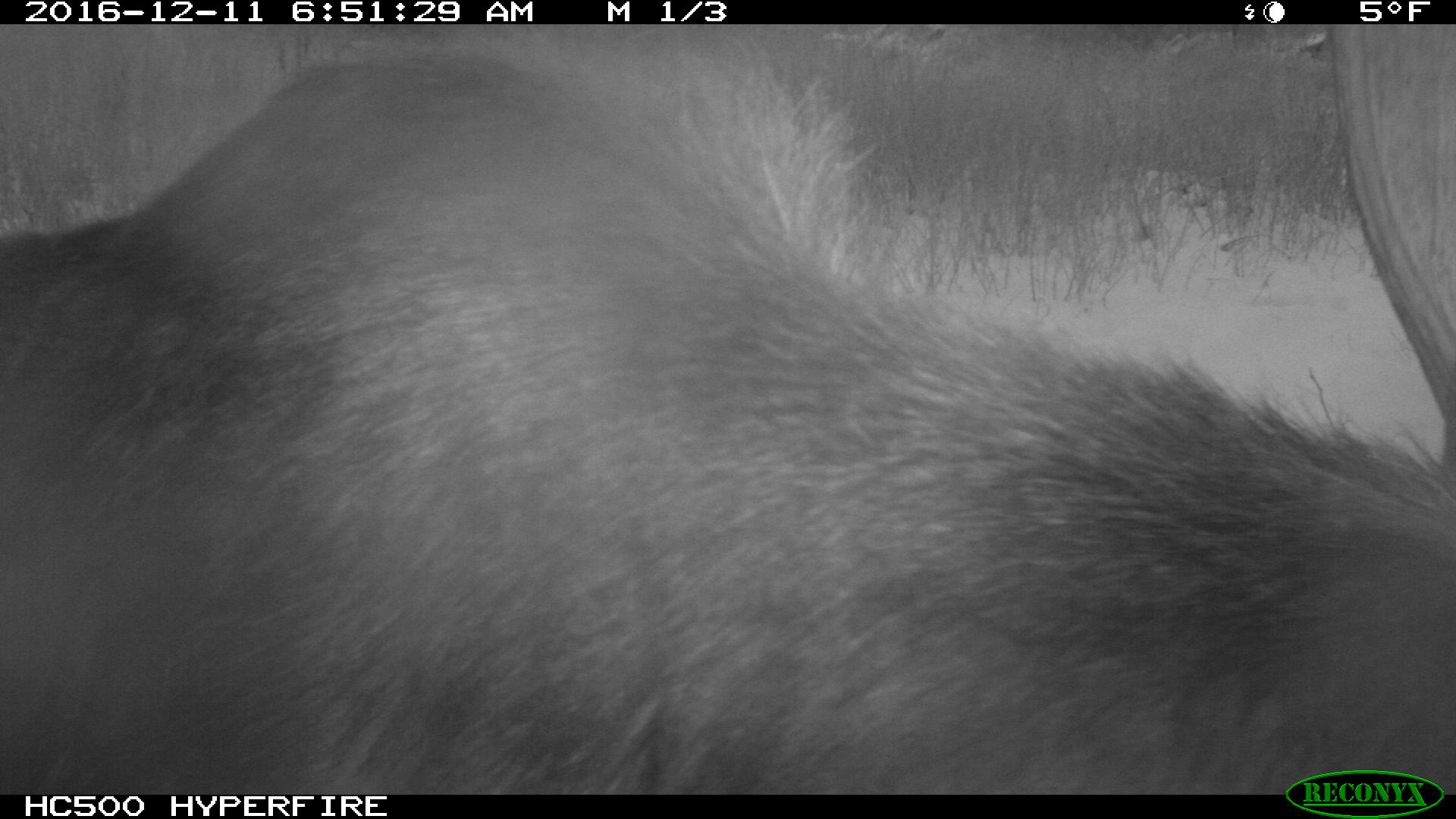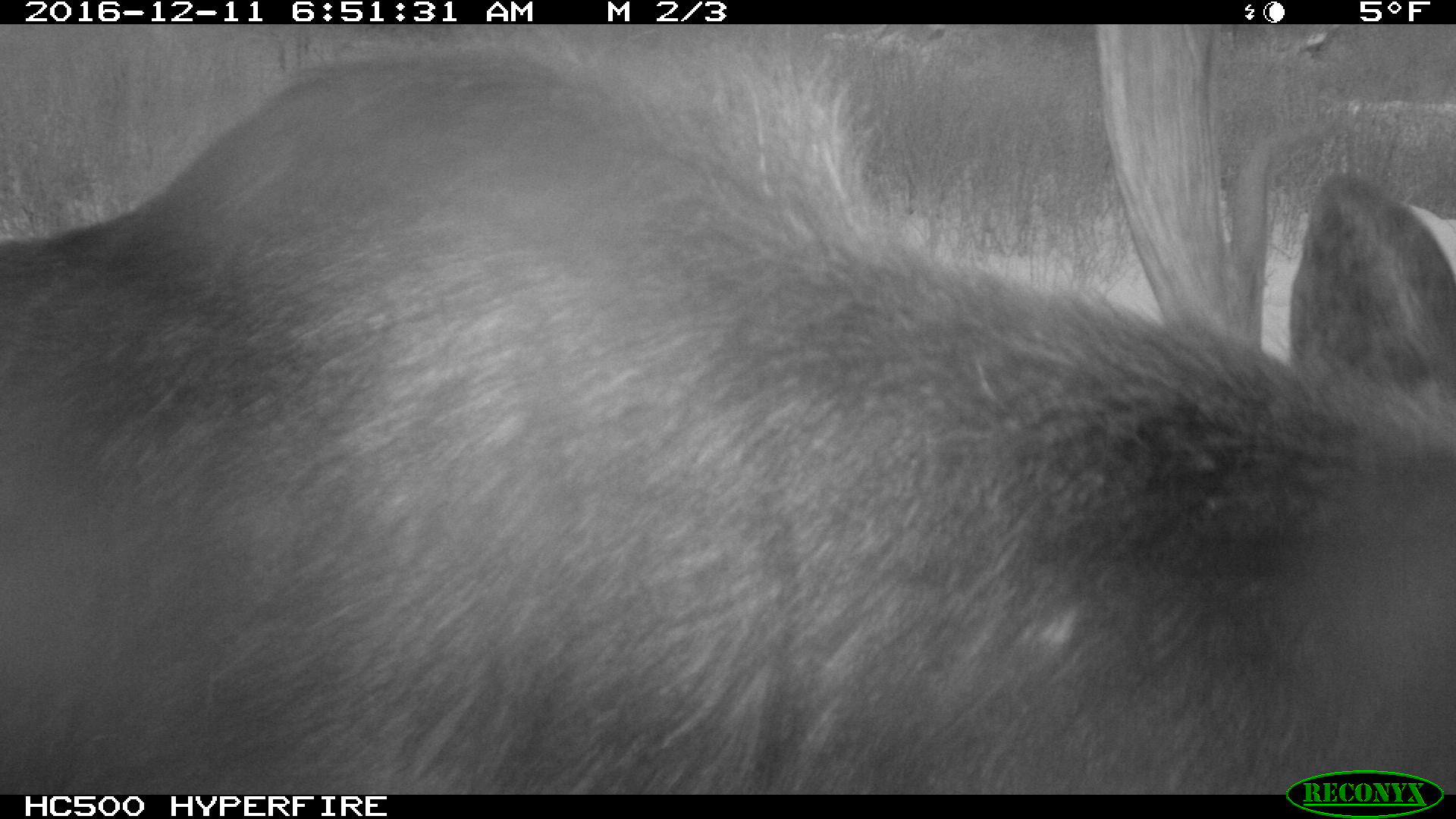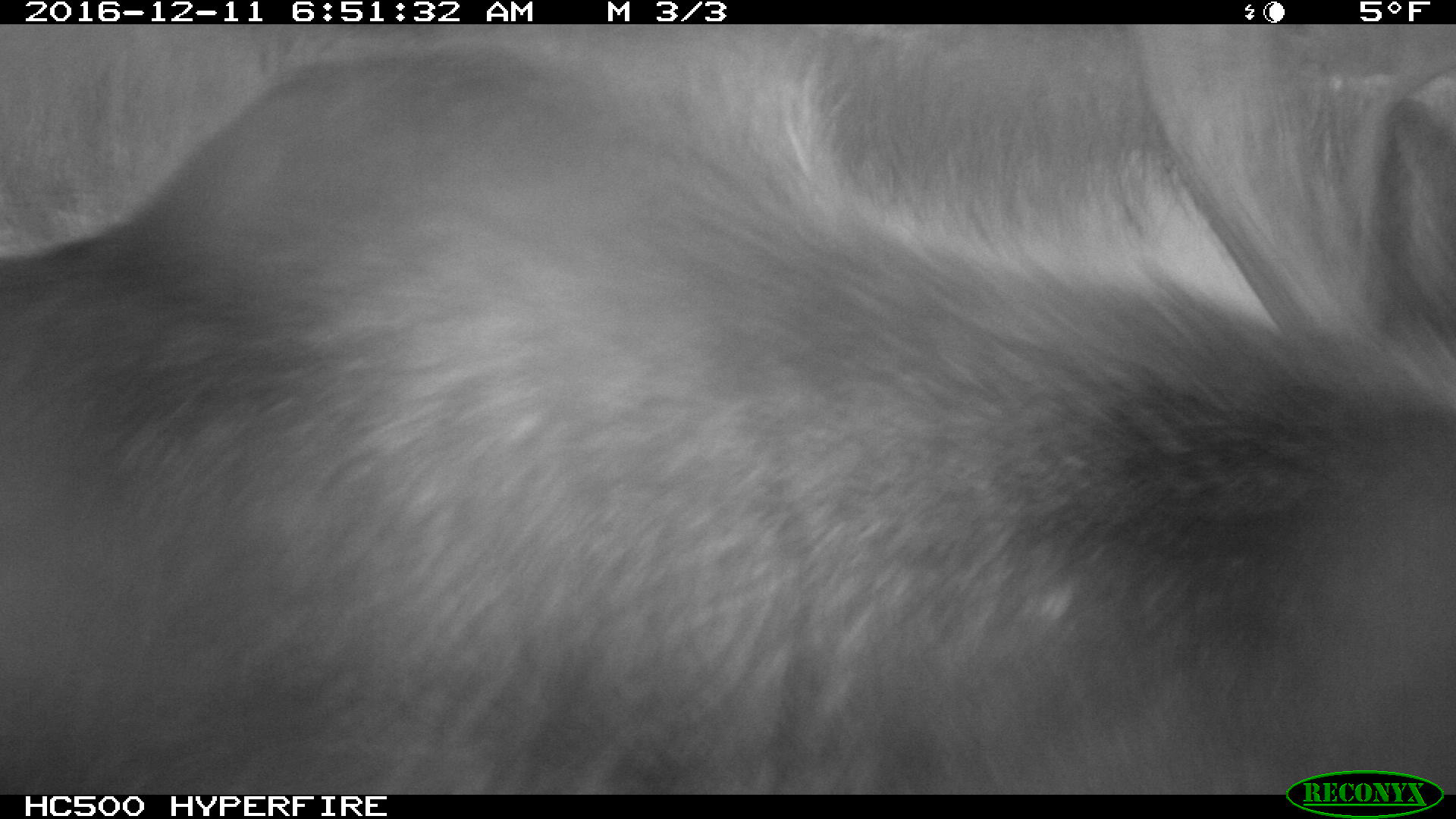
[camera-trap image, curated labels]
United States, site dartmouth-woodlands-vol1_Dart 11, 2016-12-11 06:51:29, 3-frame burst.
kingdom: Animalia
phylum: Chordata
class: Mammalia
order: Artiodactyla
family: Cervidae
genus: Alces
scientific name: Alces alces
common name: moose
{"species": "moose (Alces alces)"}